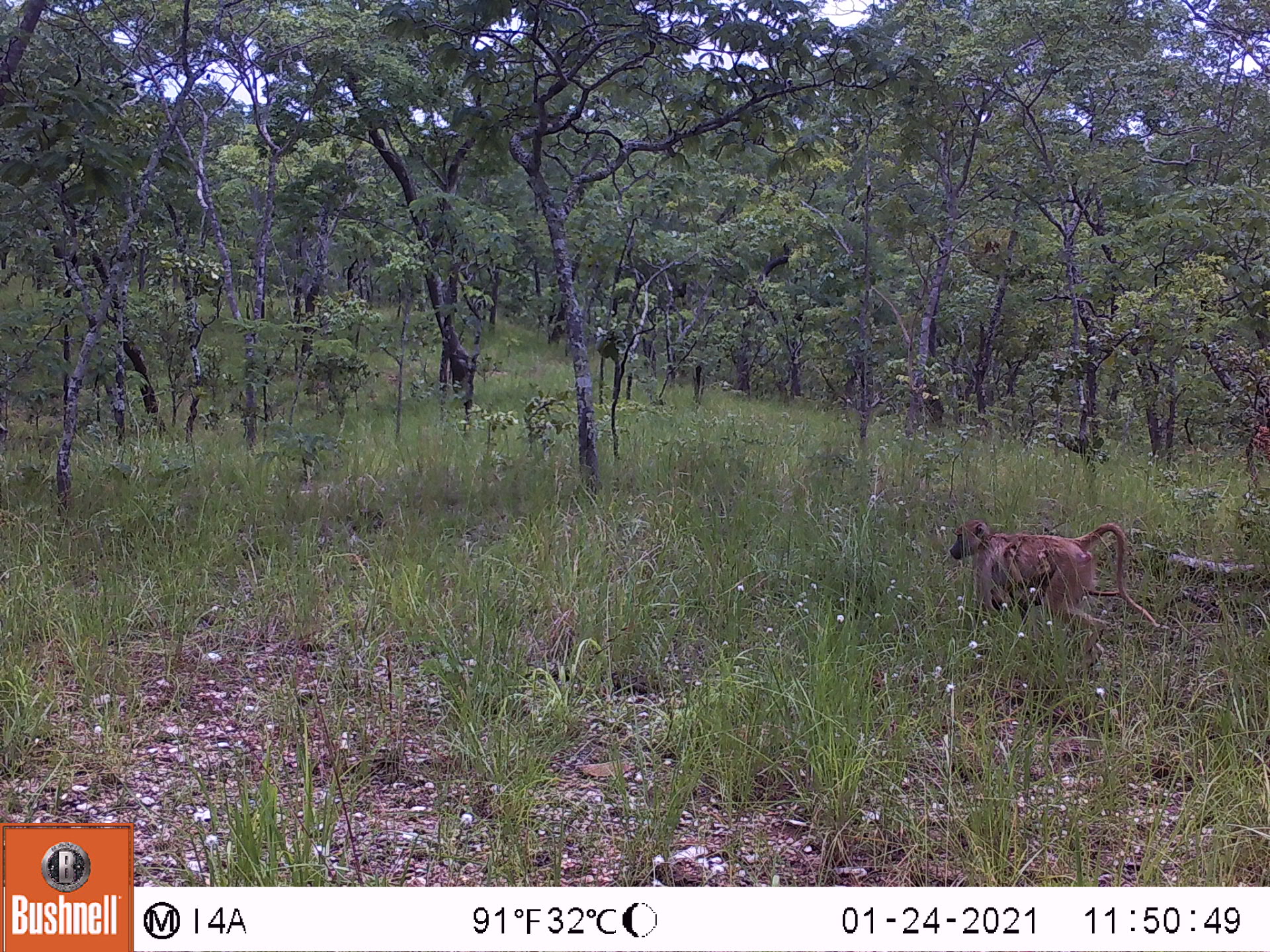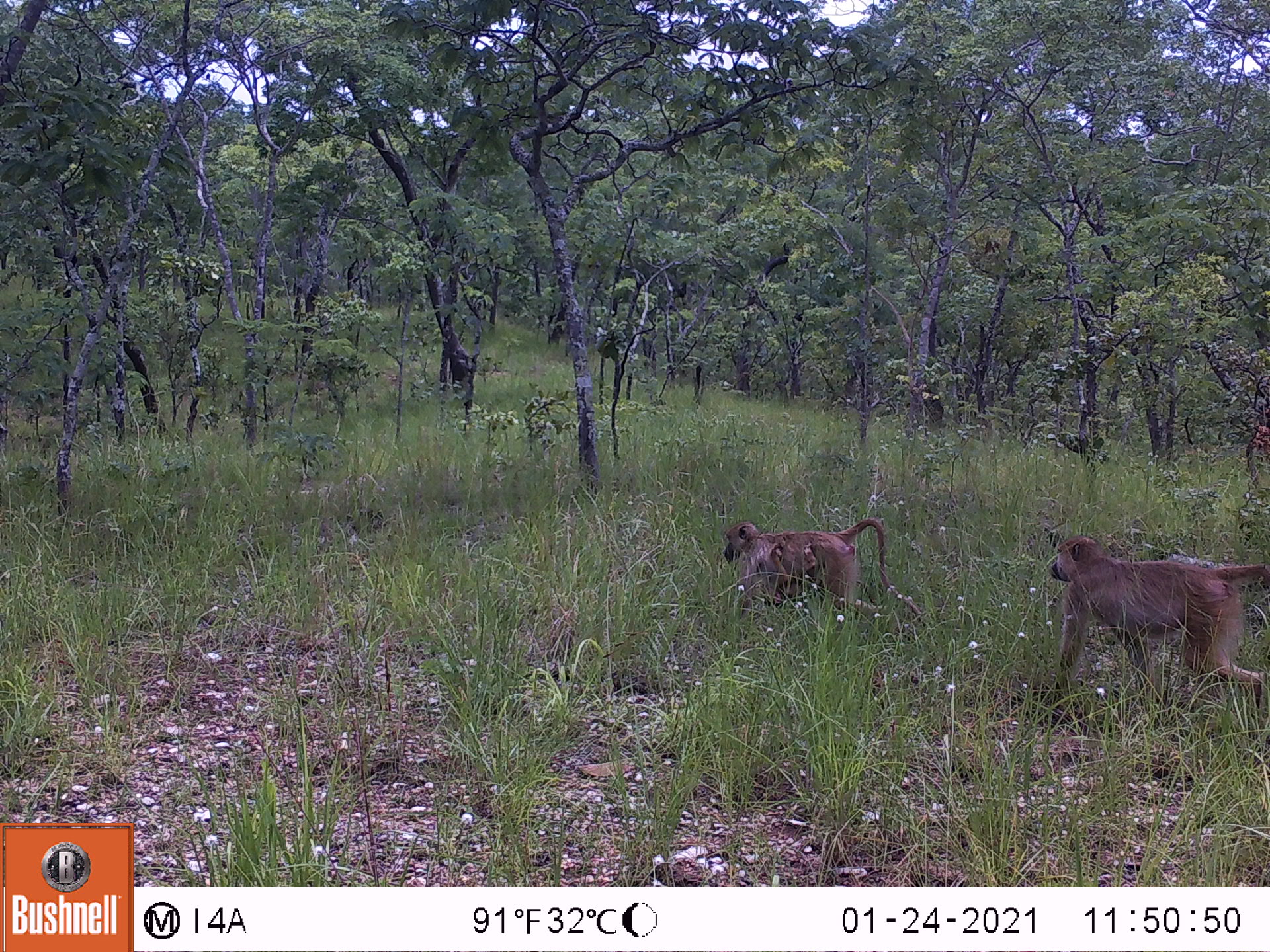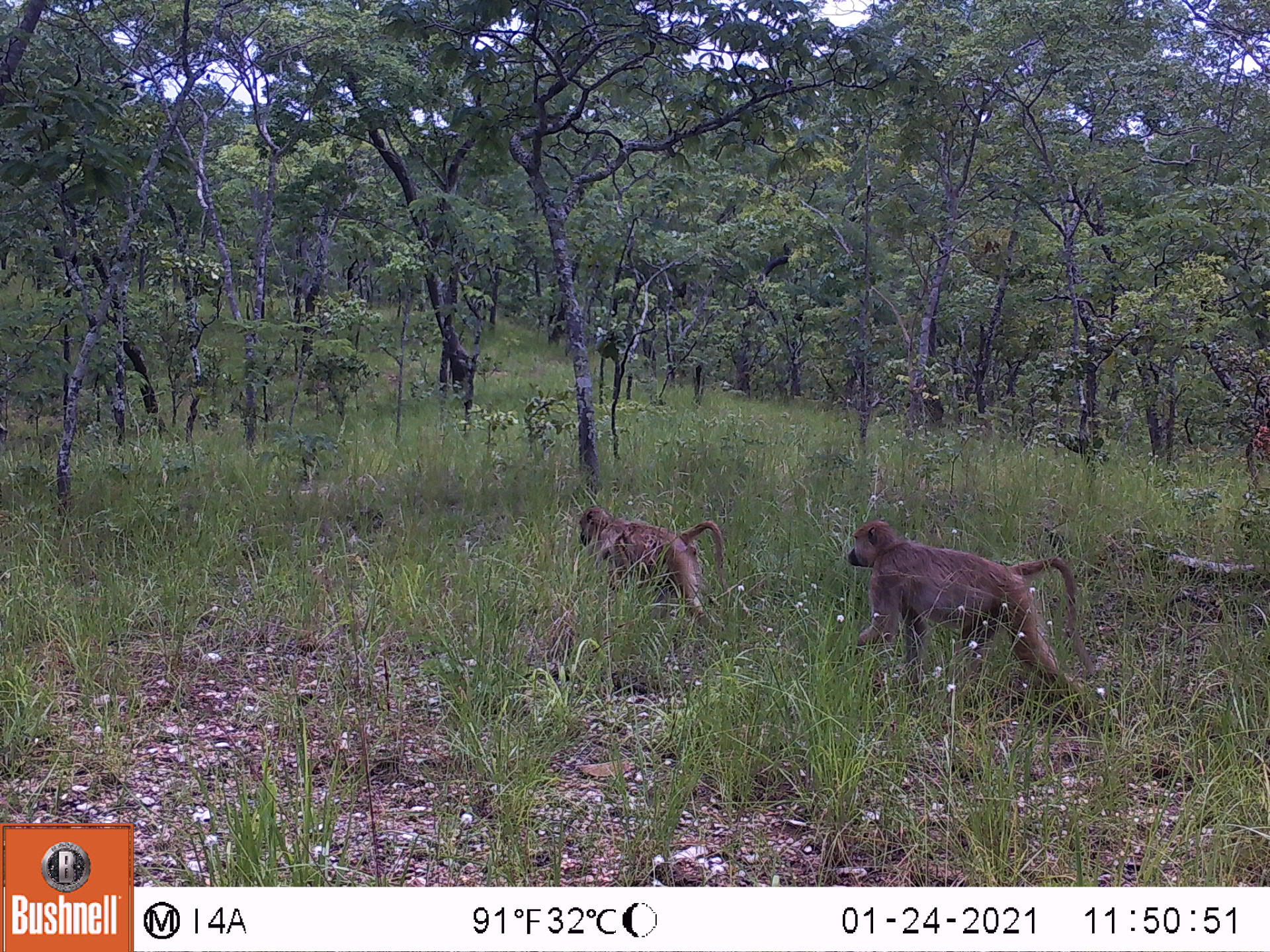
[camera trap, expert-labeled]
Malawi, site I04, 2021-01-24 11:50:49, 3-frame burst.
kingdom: Animalia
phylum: Chordata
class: Mammalia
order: Primates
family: Cercopithecidae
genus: Papio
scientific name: Papio cynocephalus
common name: yellow baboon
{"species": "yellow baboon (Papio cynocephalus)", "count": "1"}